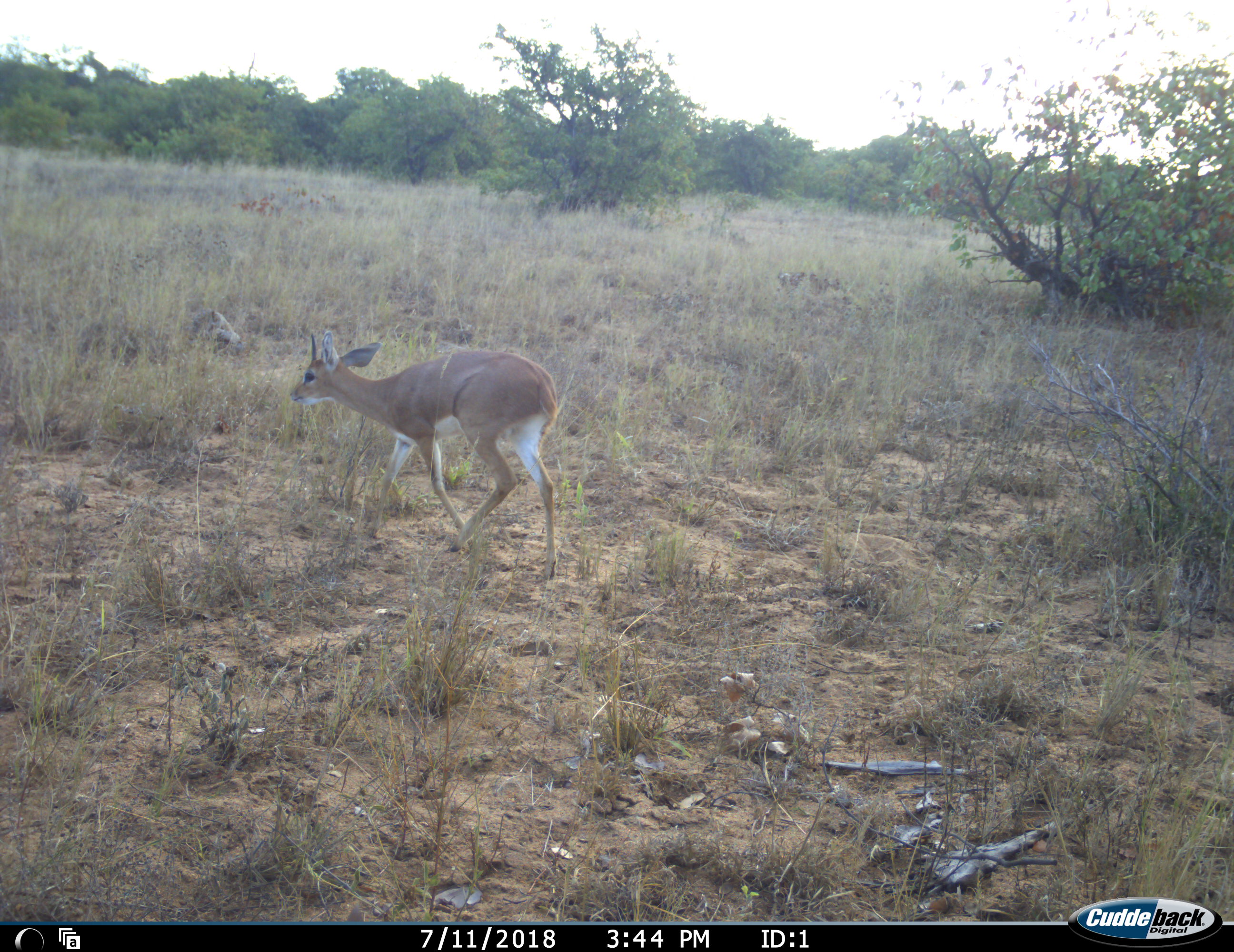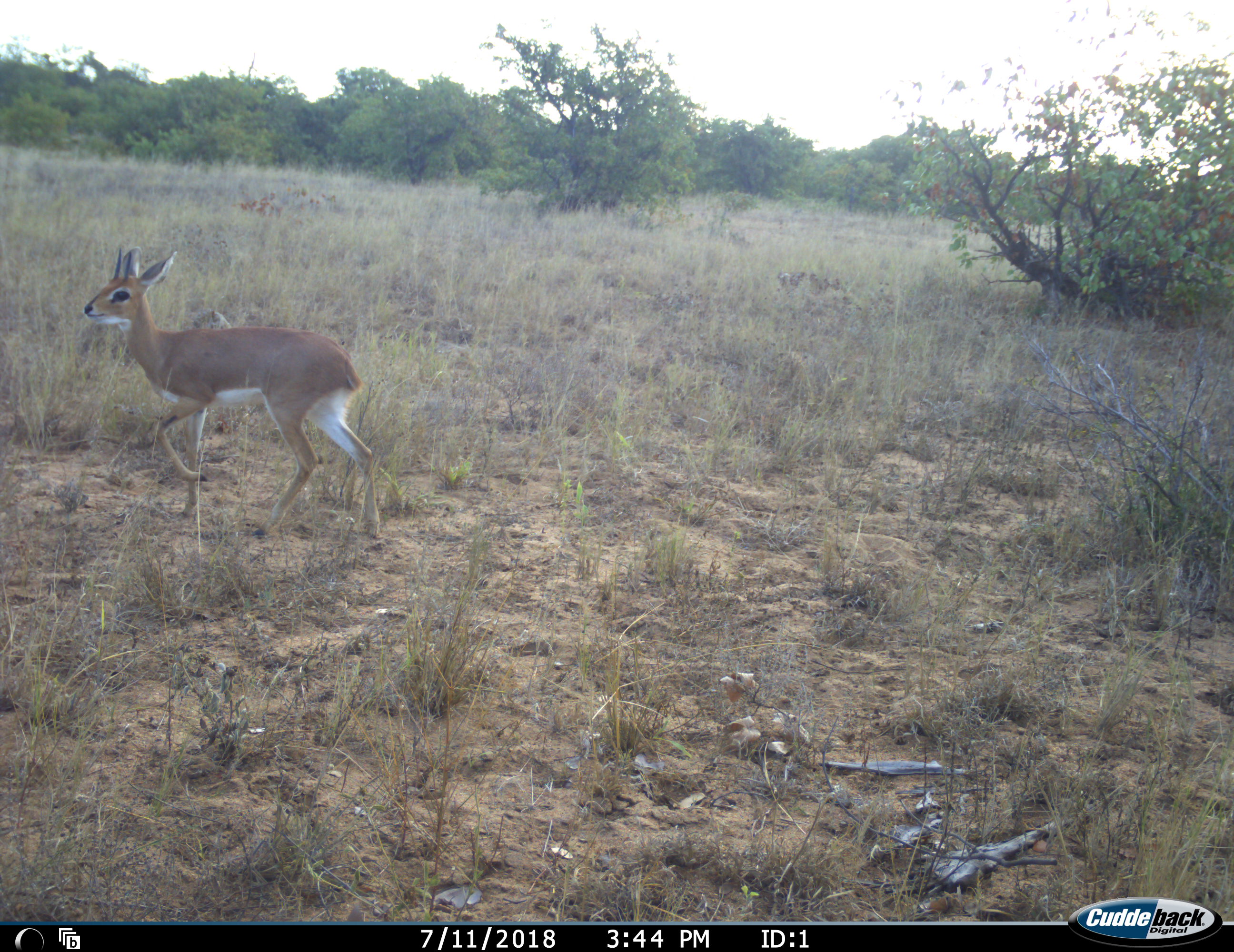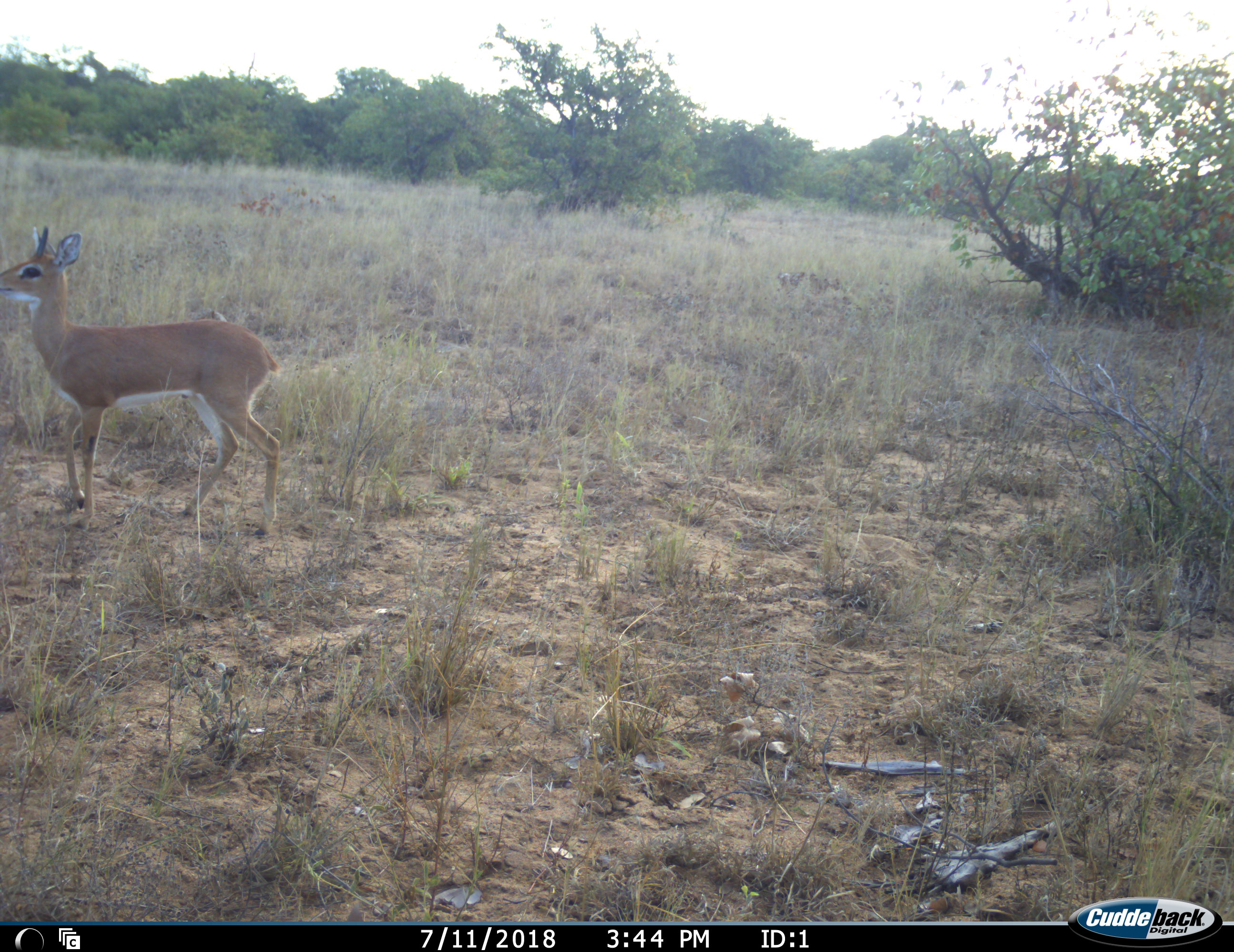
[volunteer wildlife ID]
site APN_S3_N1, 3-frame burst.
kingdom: Animalia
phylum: Chordata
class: Mammalia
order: Artiodactyla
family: Bovidae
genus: Raphicerus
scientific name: Raphicerus campestris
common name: steenbok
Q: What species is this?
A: Steenbok (Raphicerus campestris).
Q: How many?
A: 1.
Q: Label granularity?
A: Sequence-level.